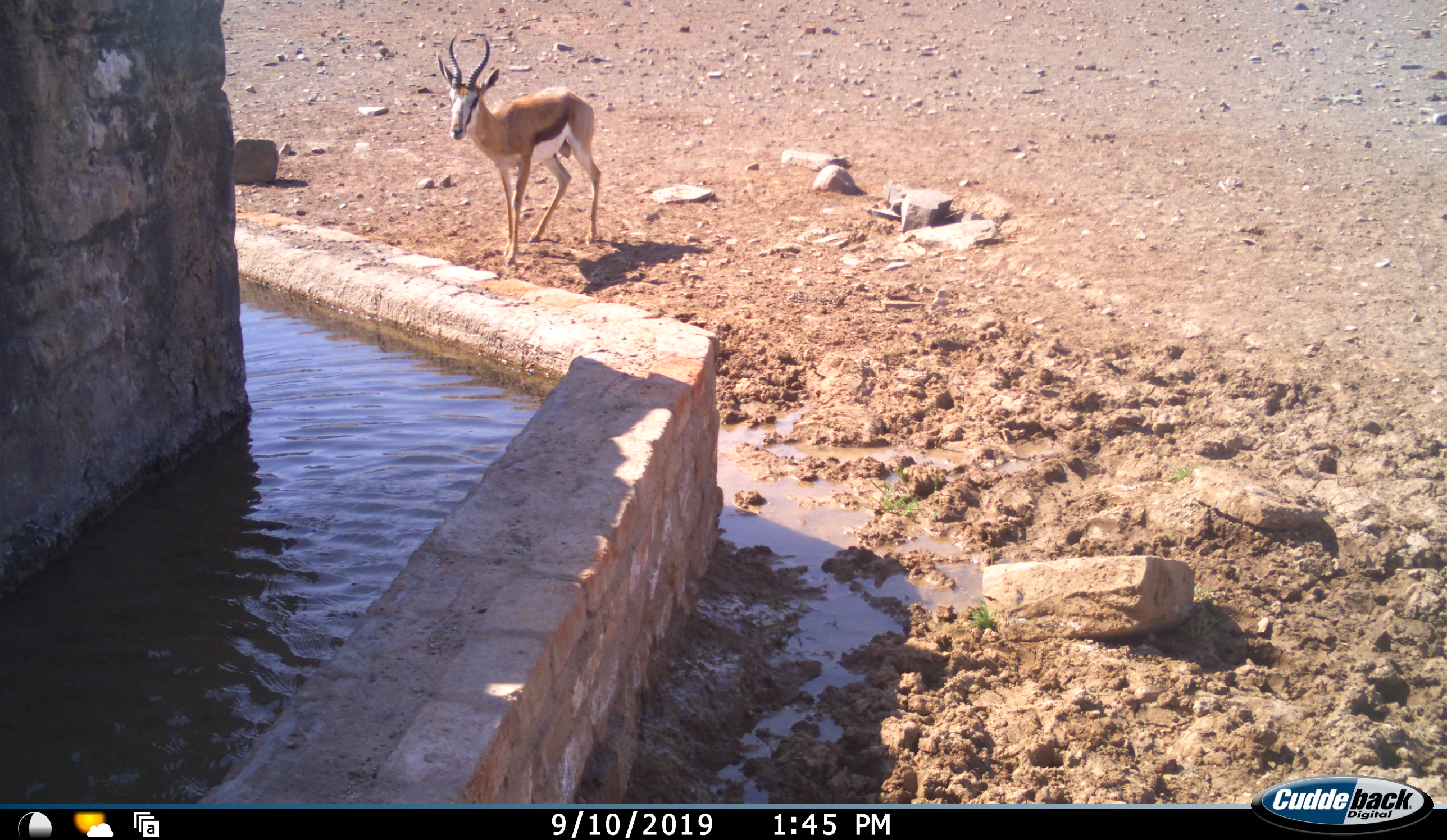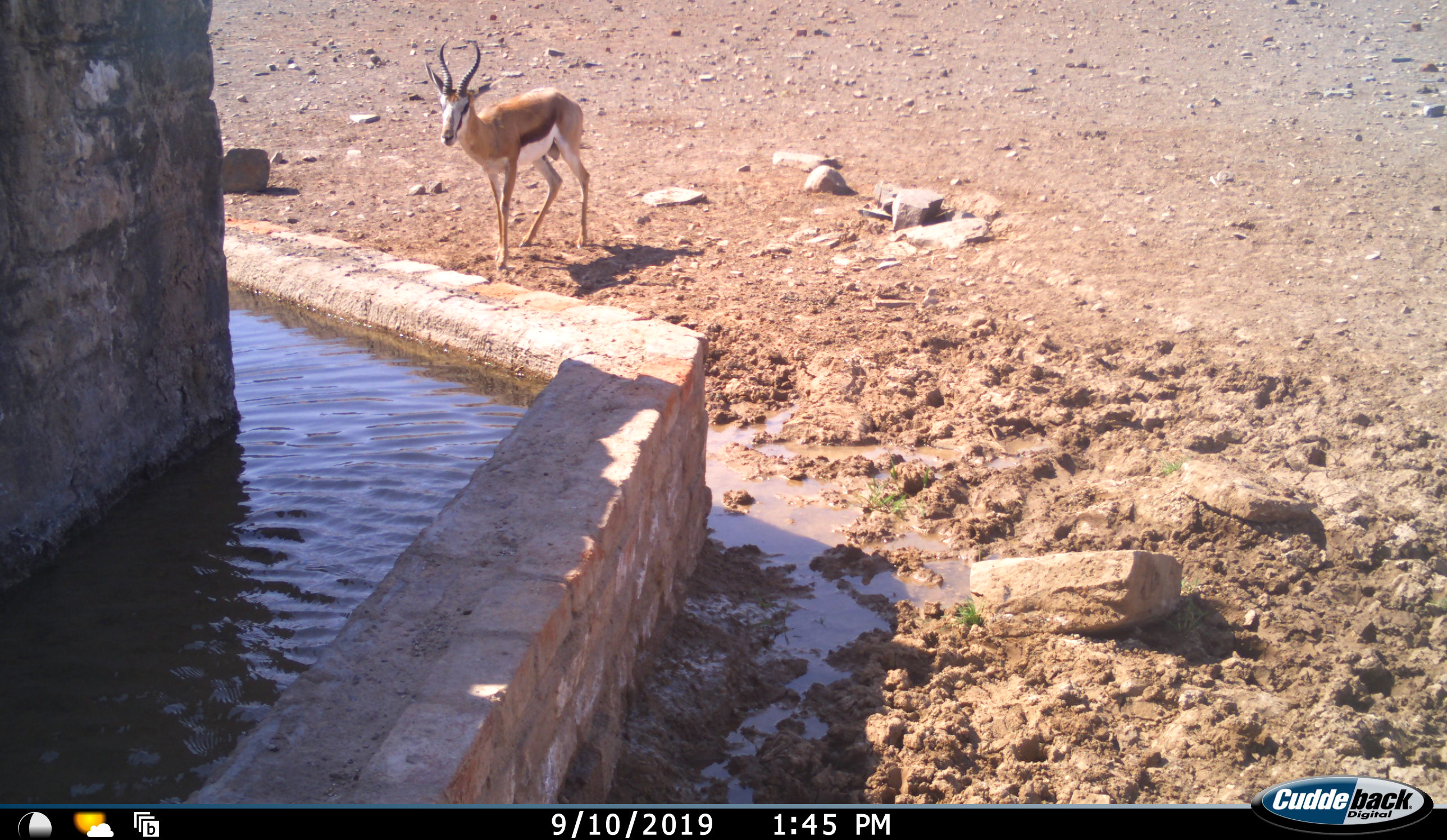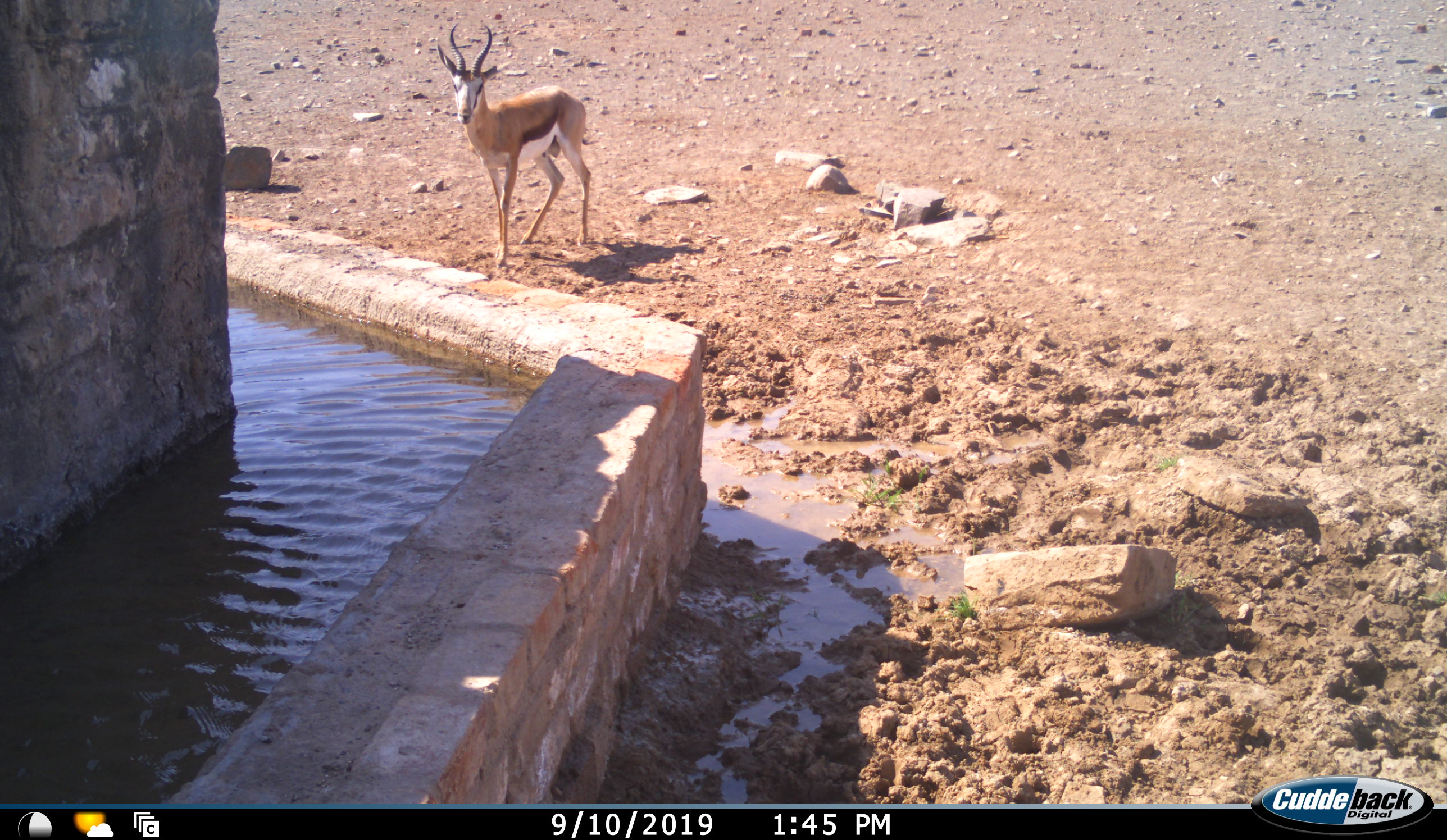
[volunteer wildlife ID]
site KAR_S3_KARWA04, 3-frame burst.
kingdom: Animalia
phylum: Chordata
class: Mammalia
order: Artiodactyla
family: Bovidae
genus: Antidorcas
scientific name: Antidorcas marsupialis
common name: springbok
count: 1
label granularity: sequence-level